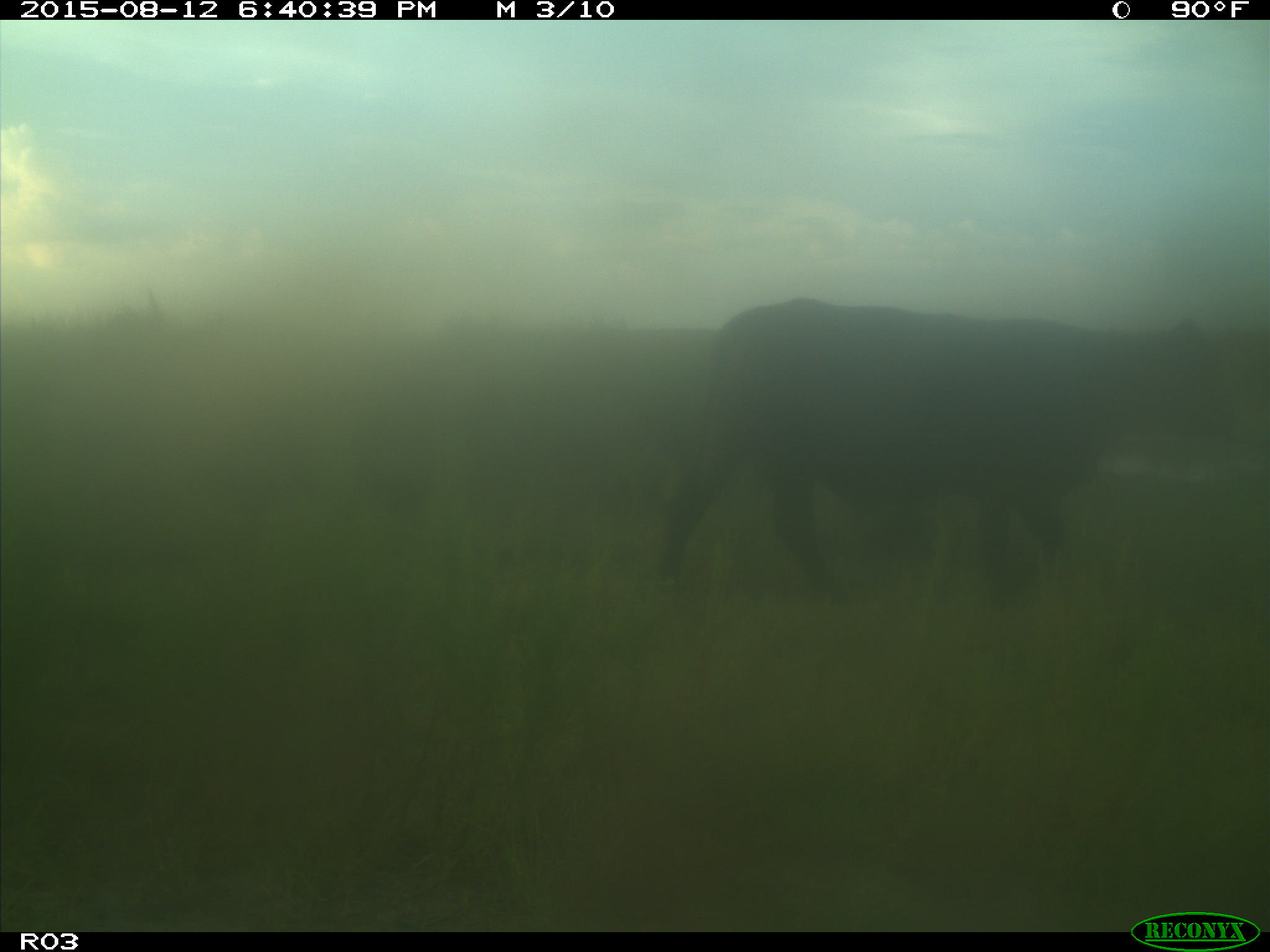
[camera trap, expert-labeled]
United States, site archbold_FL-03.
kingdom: Animalia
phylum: Chordata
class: Mammalia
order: Artiodactyla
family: Bovidae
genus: Bos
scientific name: Bos taurus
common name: domestic cow